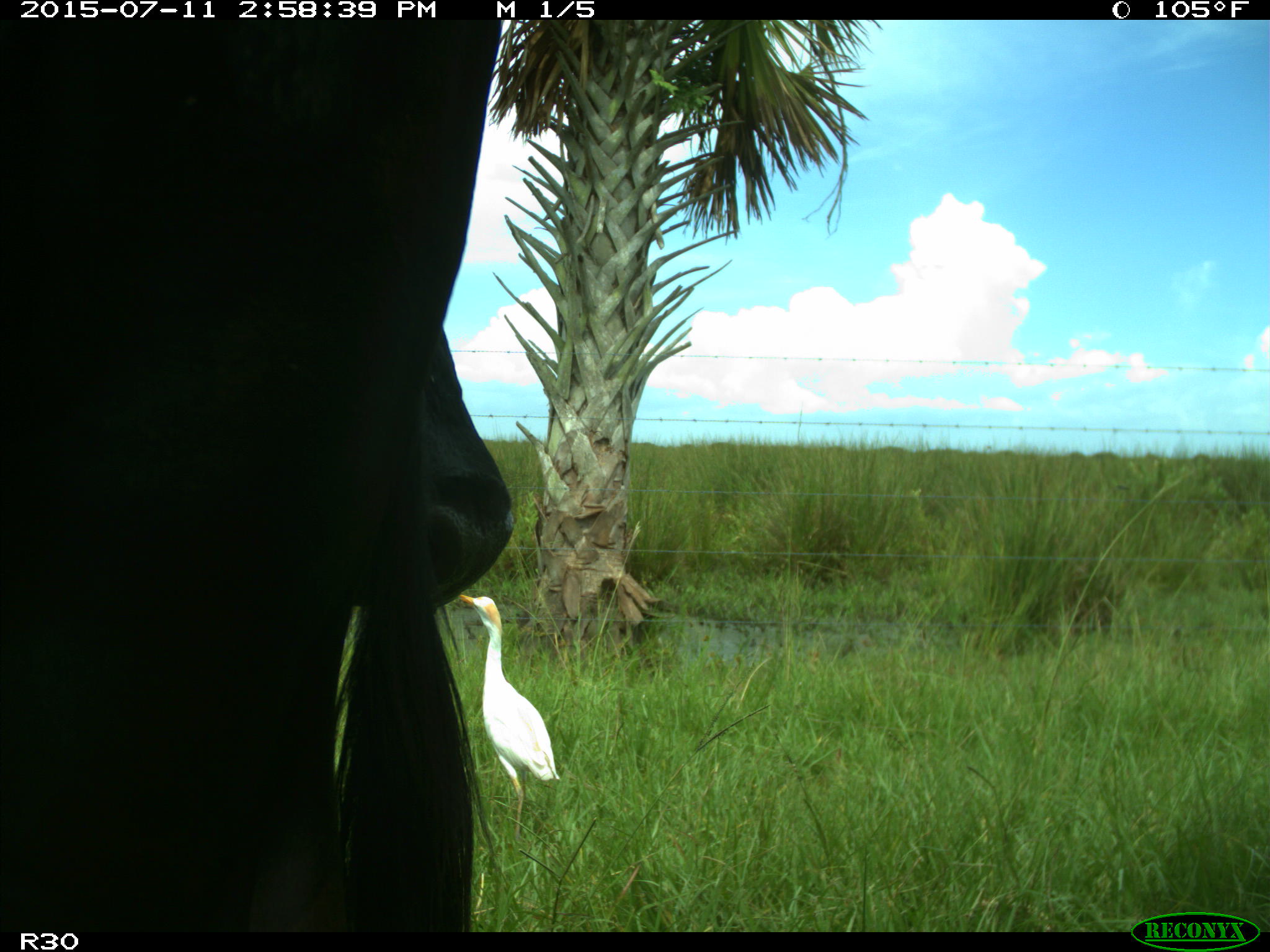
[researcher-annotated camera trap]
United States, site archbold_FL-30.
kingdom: Animalia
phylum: Chordata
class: Mammalia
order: Artiodactyla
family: Bovidae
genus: Bos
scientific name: Bos taurus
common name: domestic cow